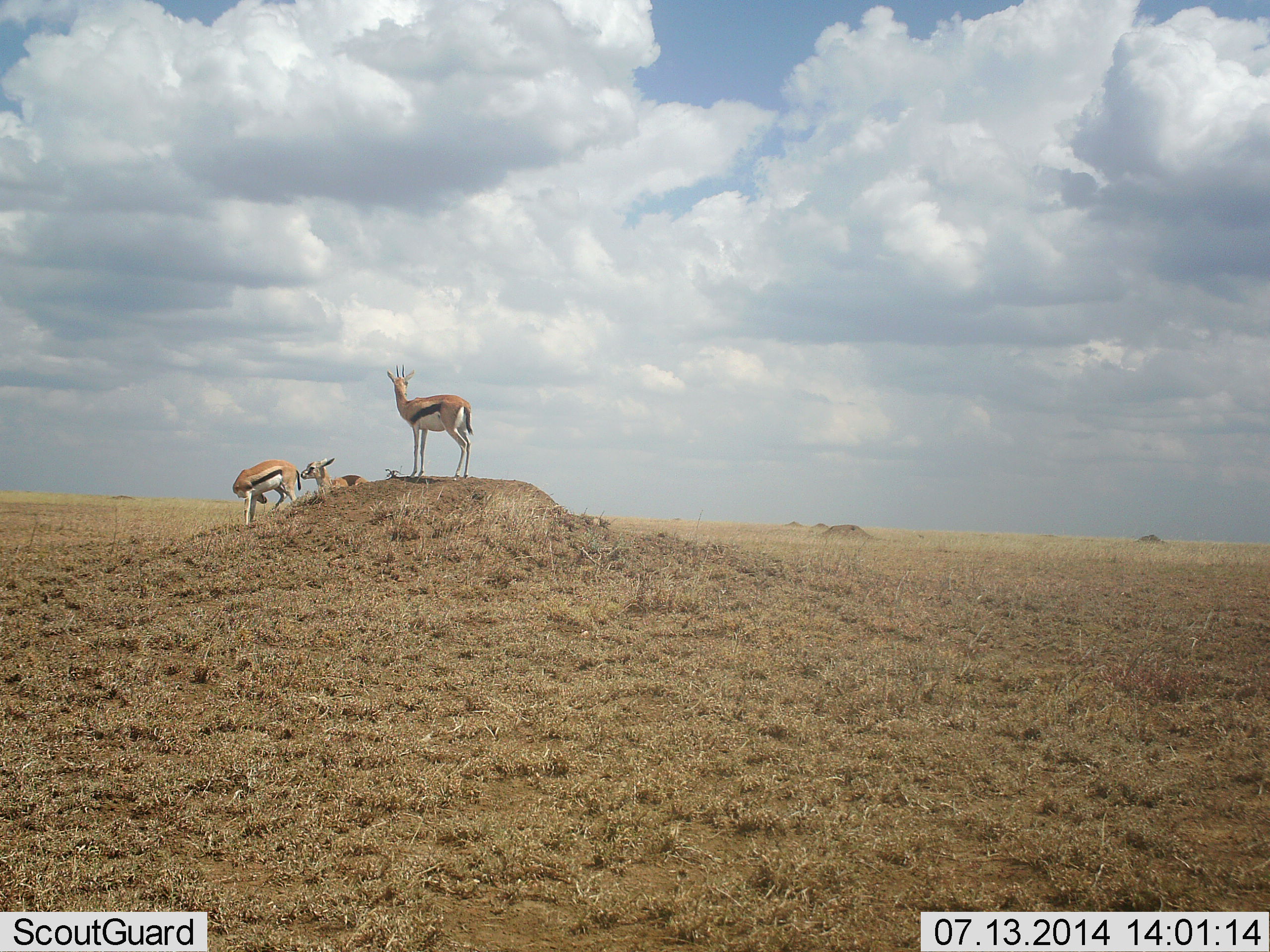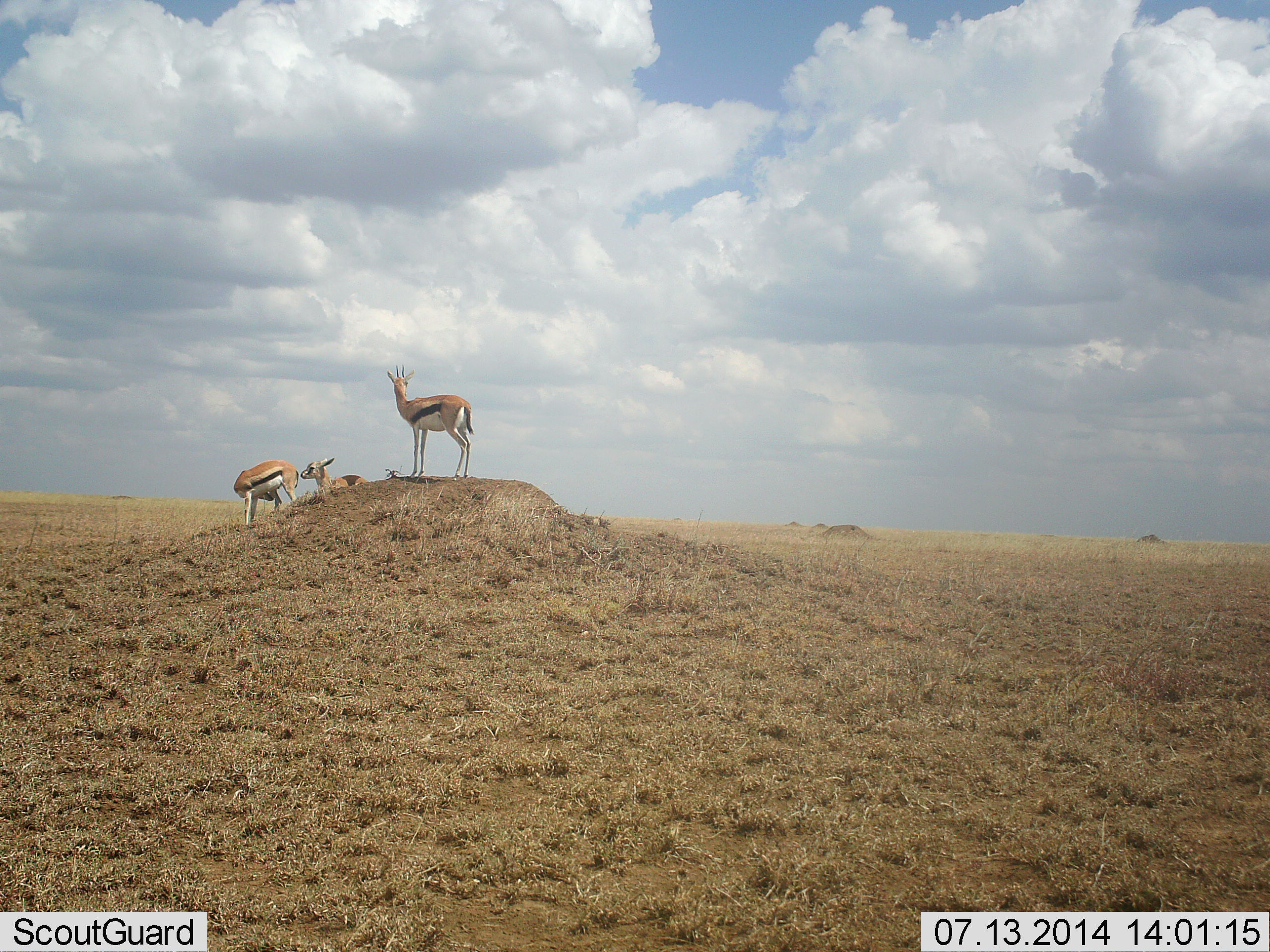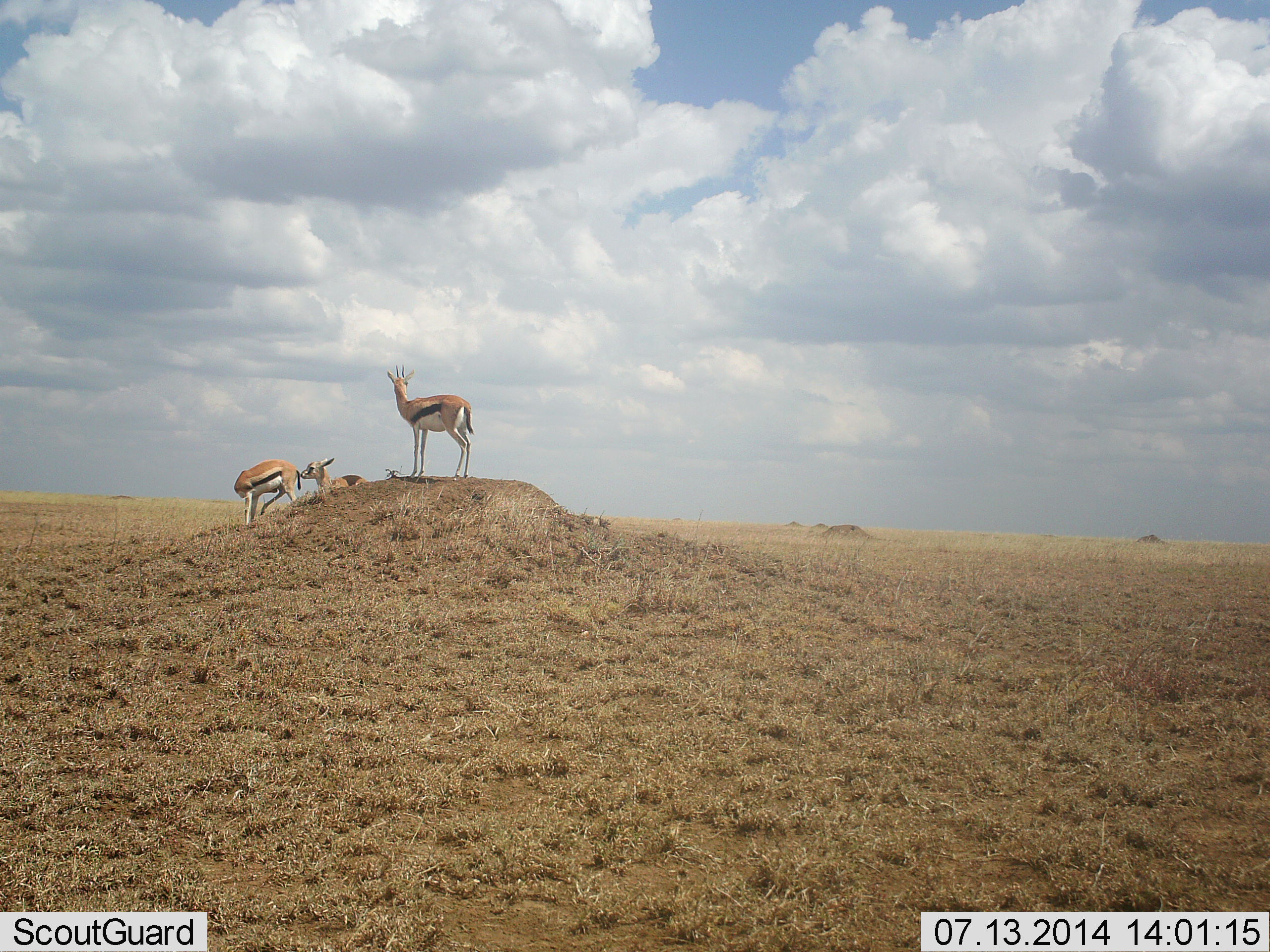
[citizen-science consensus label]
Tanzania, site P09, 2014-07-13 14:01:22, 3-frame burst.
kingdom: Animalia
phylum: Chordata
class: Mammalia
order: Artiodactyla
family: Bovidae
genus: Eudorcas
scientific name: Eudorcas thomsonii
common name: thomson's gazelle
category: gazellethomsons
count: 3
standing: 90%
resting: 50%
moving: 0%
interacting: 0%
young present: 10%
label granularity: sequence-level